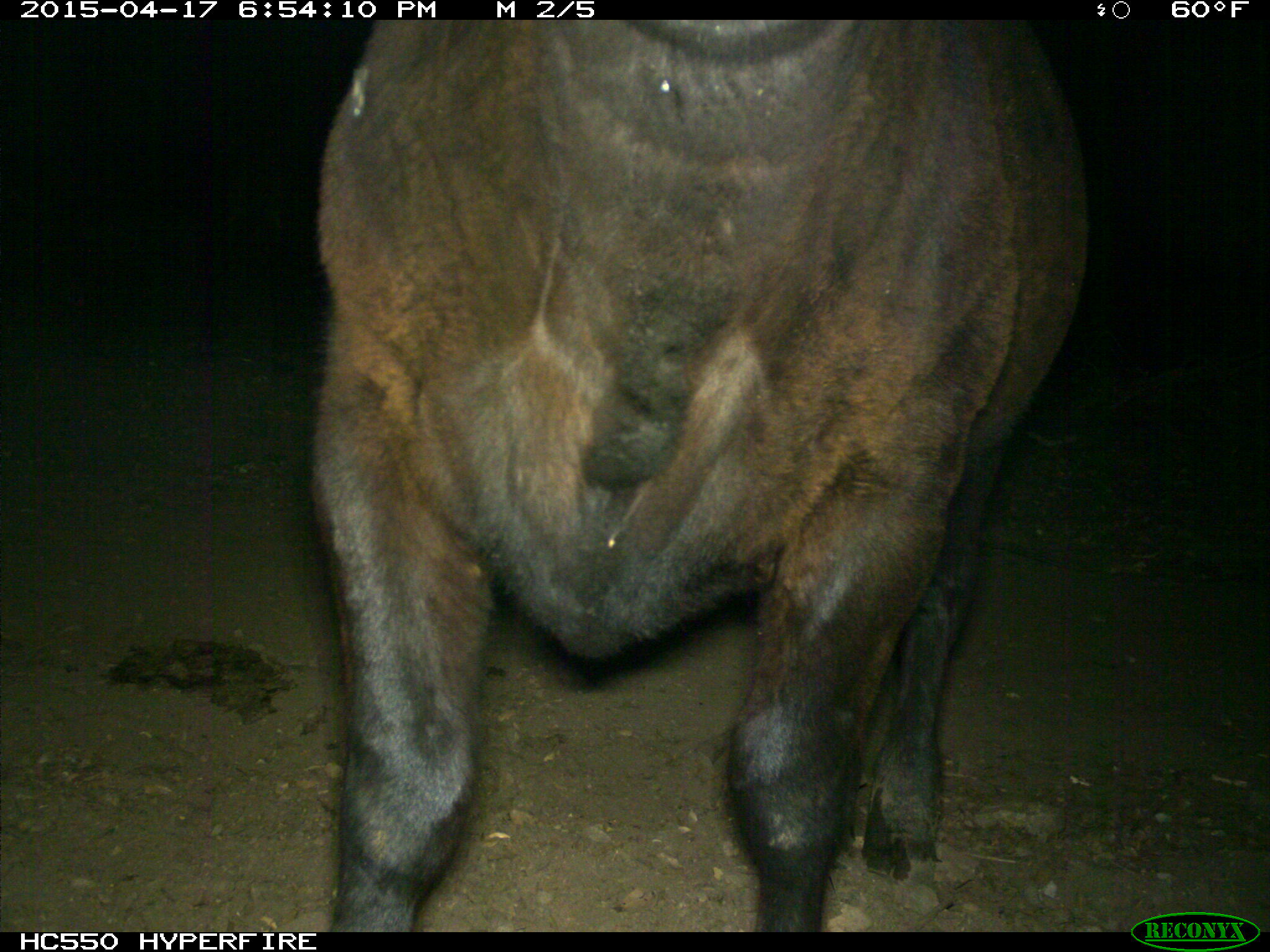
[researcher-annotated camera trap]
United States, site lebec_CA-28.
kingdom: Animalia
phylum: Chordata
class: Mammalia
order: Artiodactyla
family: Bovidae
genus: Bos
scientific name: Bos taurus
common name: domestic cow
Bos taurus (domestic cow).